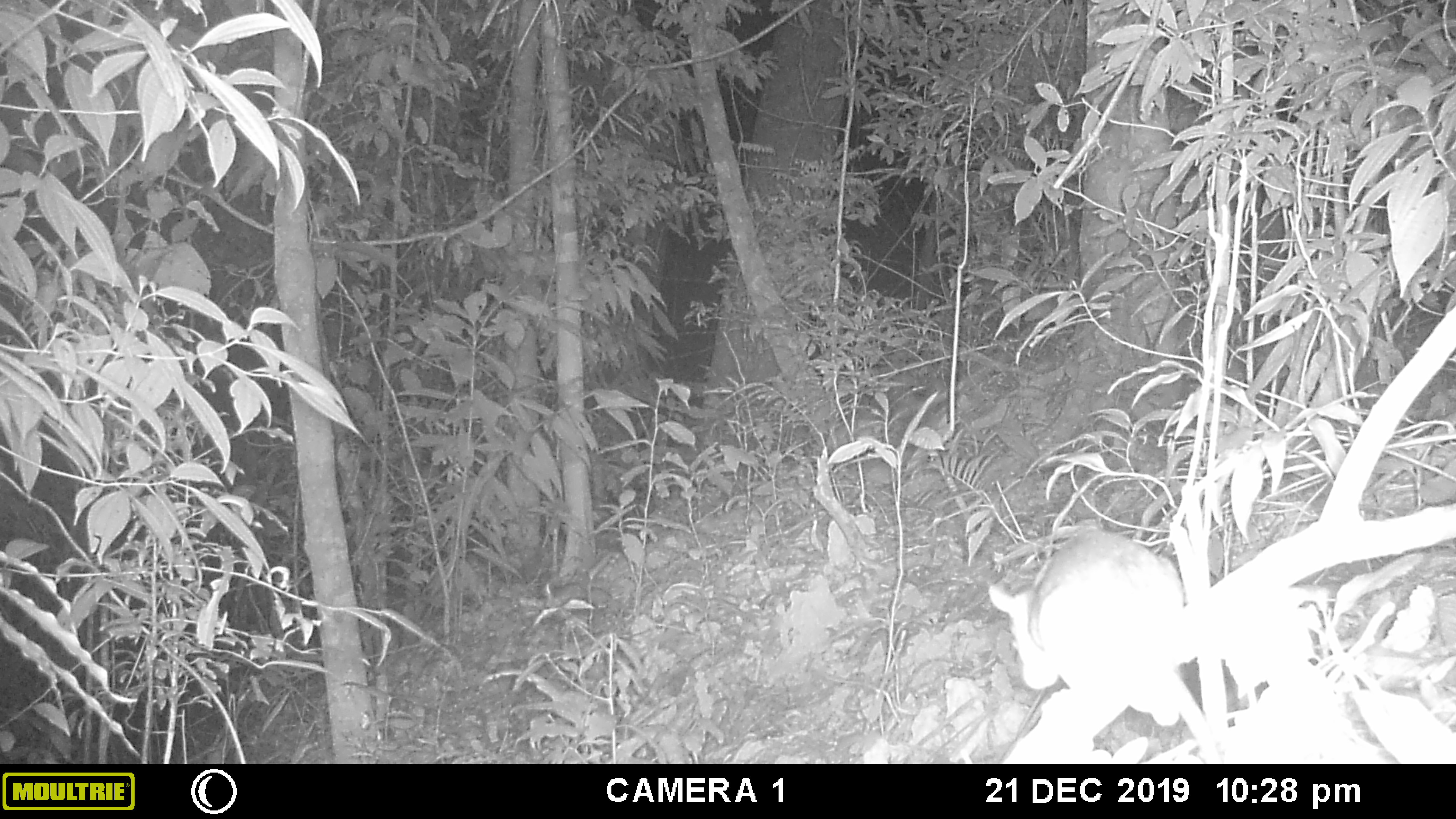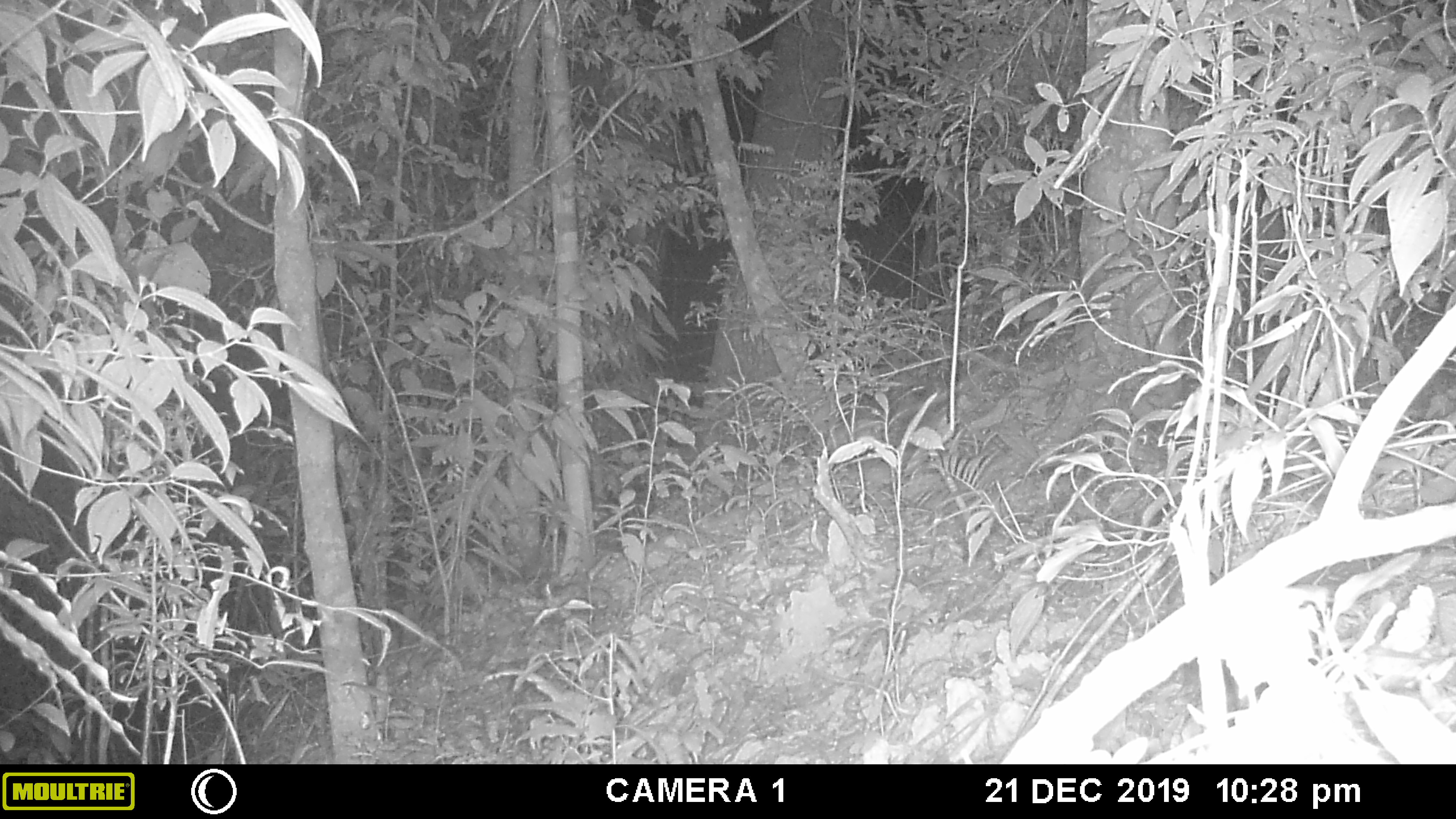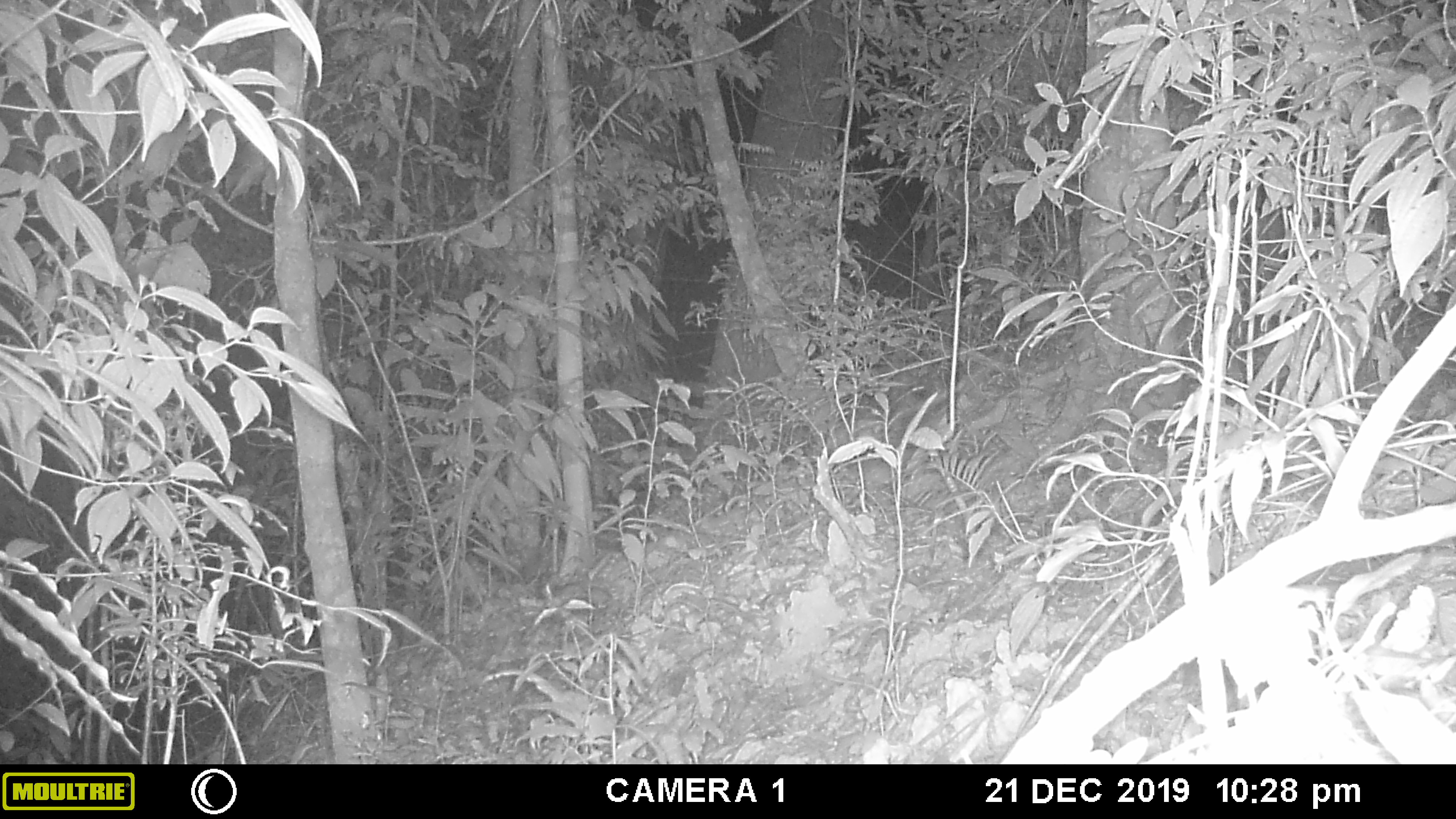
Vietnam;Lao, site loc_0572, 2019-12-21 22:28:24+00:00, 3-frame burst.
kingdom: Animalia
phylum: Chordata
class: Mammalia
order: Rodentia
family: Muridae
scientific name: Muridae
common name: old-world mice and rats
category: unidentified murid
Unidentified murid (old-world mice and rats) (Muridae). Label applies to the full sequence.